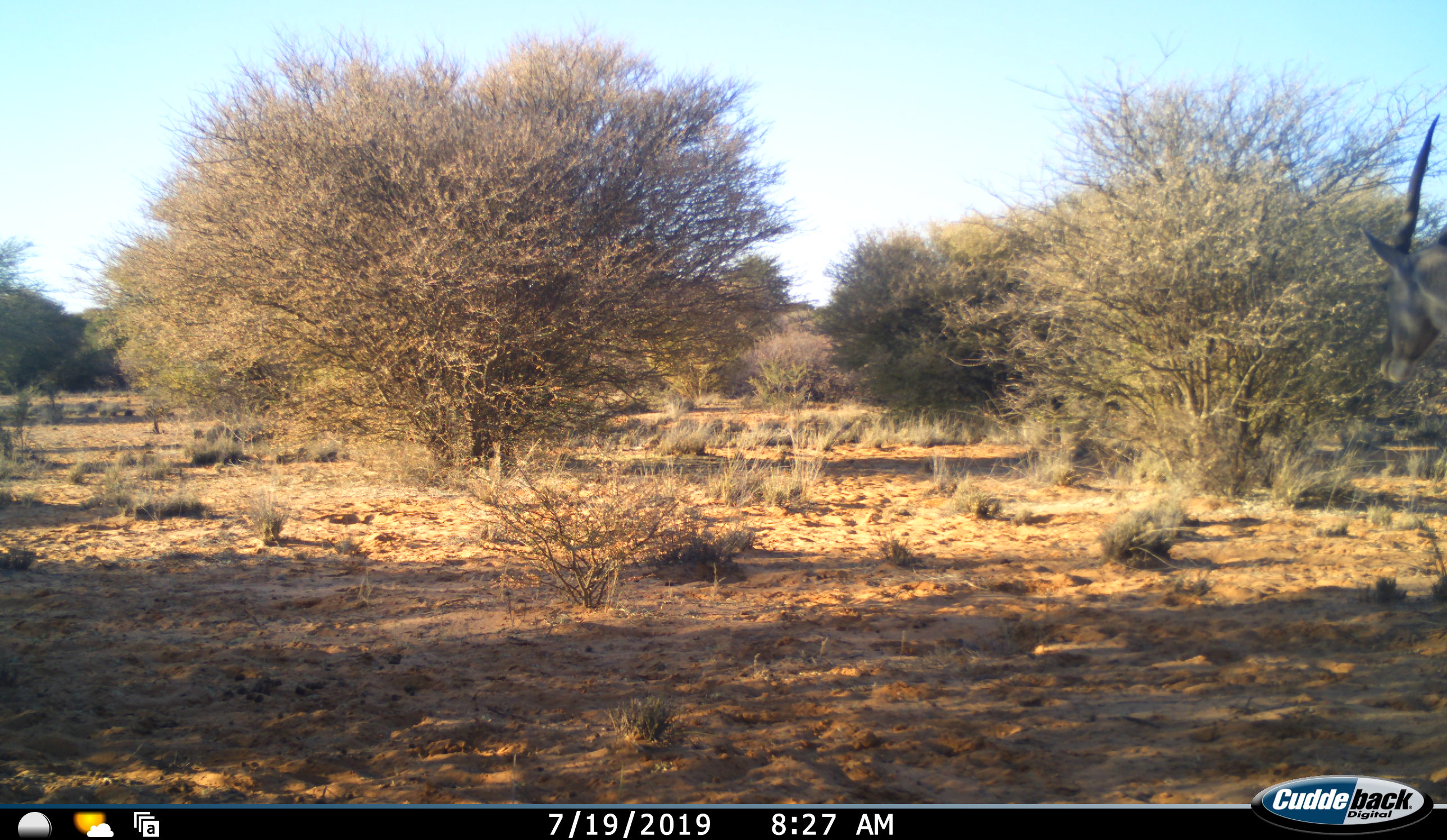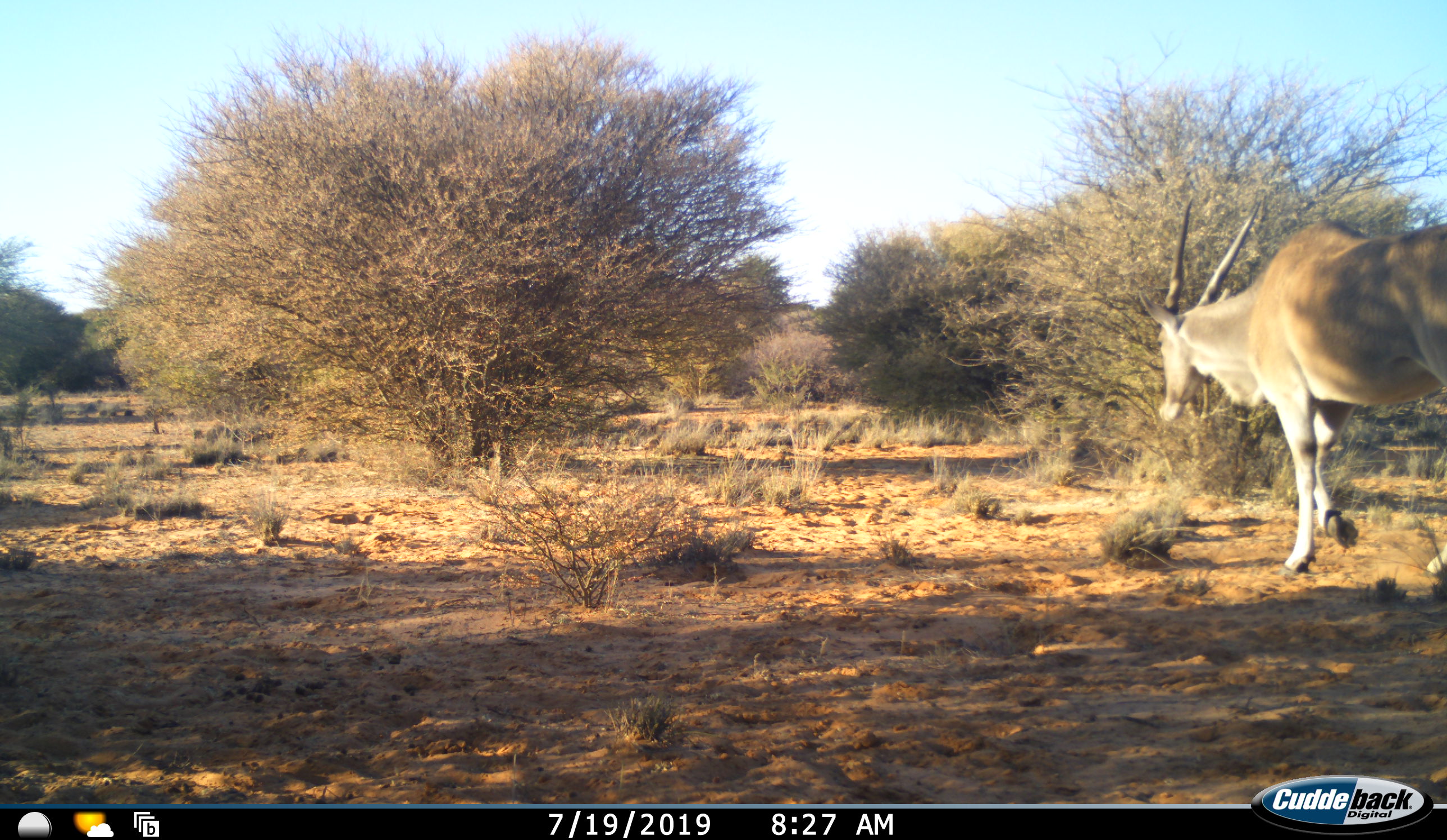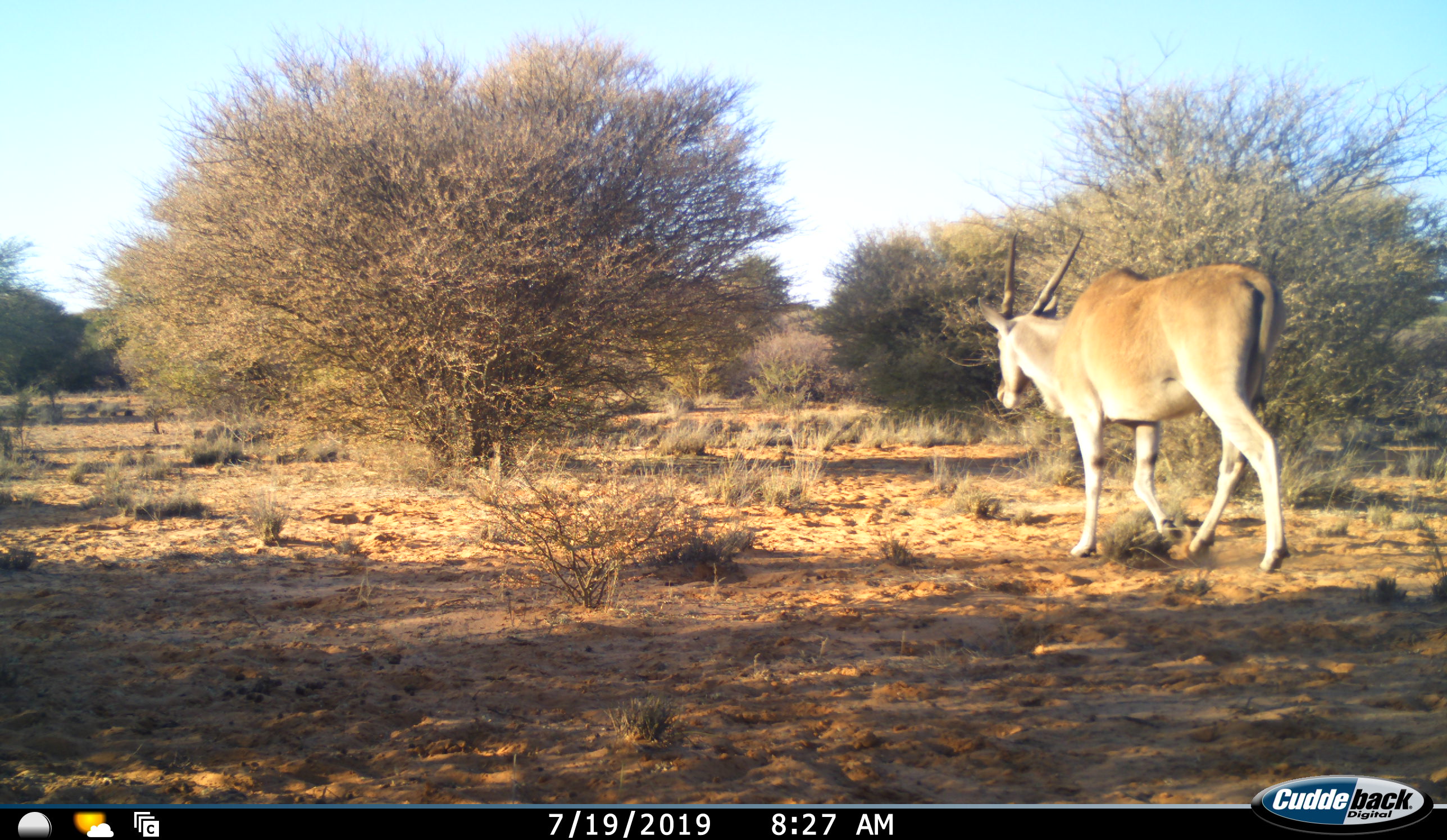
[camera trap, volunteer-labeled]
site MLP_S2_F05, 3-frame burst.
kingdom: Animalia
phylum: Chordata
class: Mammalia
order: Artiodactyla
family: Bovidae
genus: Tragelaphus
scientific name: Tragelaphus oryx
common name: eland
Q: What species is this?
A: Eland (Tragelaphus oryx).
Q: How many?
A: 1.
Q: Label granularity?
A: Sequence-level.